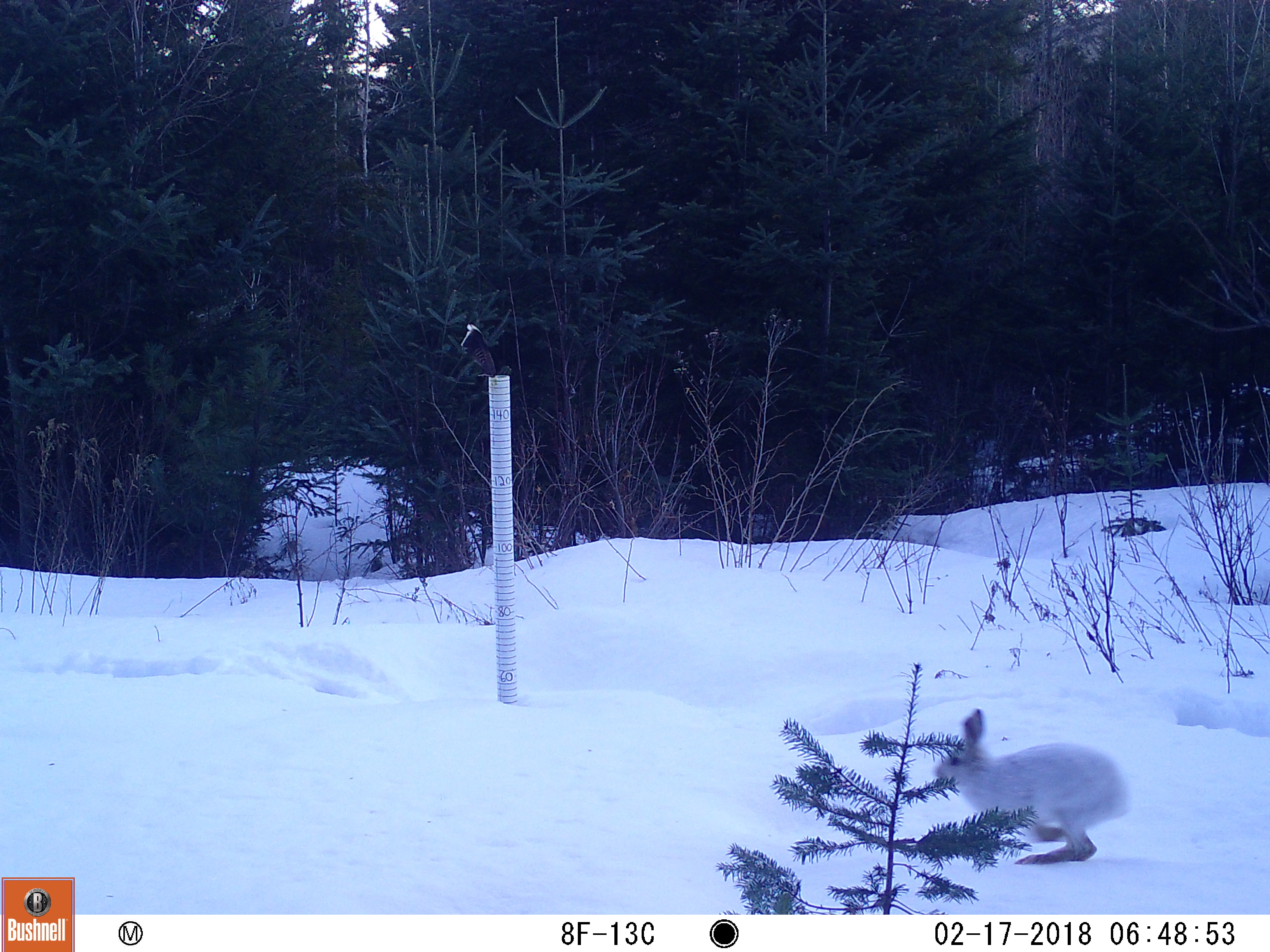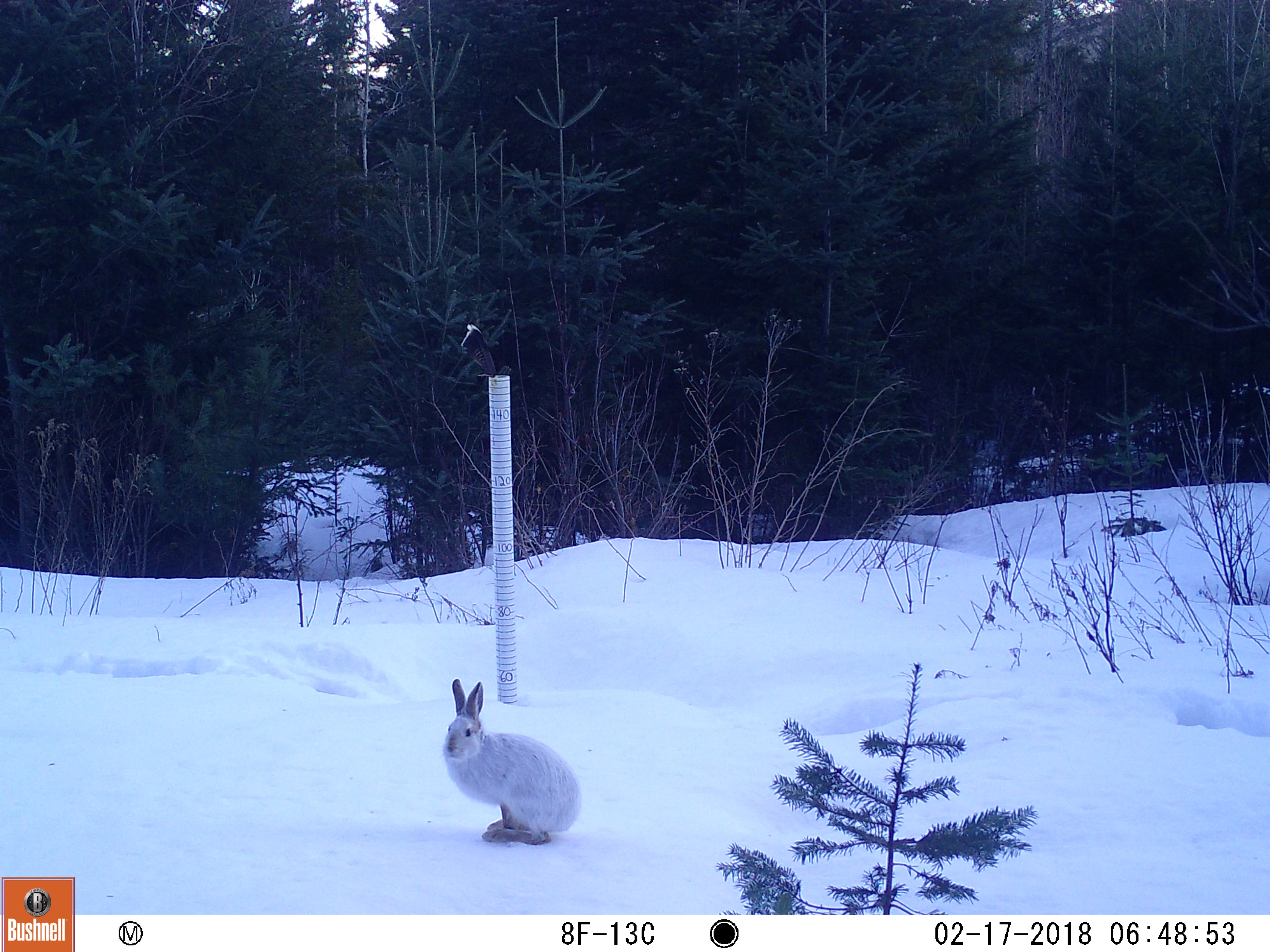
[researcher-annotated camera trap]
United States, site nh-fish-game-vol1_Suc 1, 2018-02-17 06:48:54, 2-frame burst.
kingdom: Animalia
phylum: Chordata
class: Mammalia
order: Lagomorpha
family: Leporidae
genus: Lepus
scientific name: Lepus americanus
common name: snowshoe hare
Snowshoe hare (Lepus americanus).